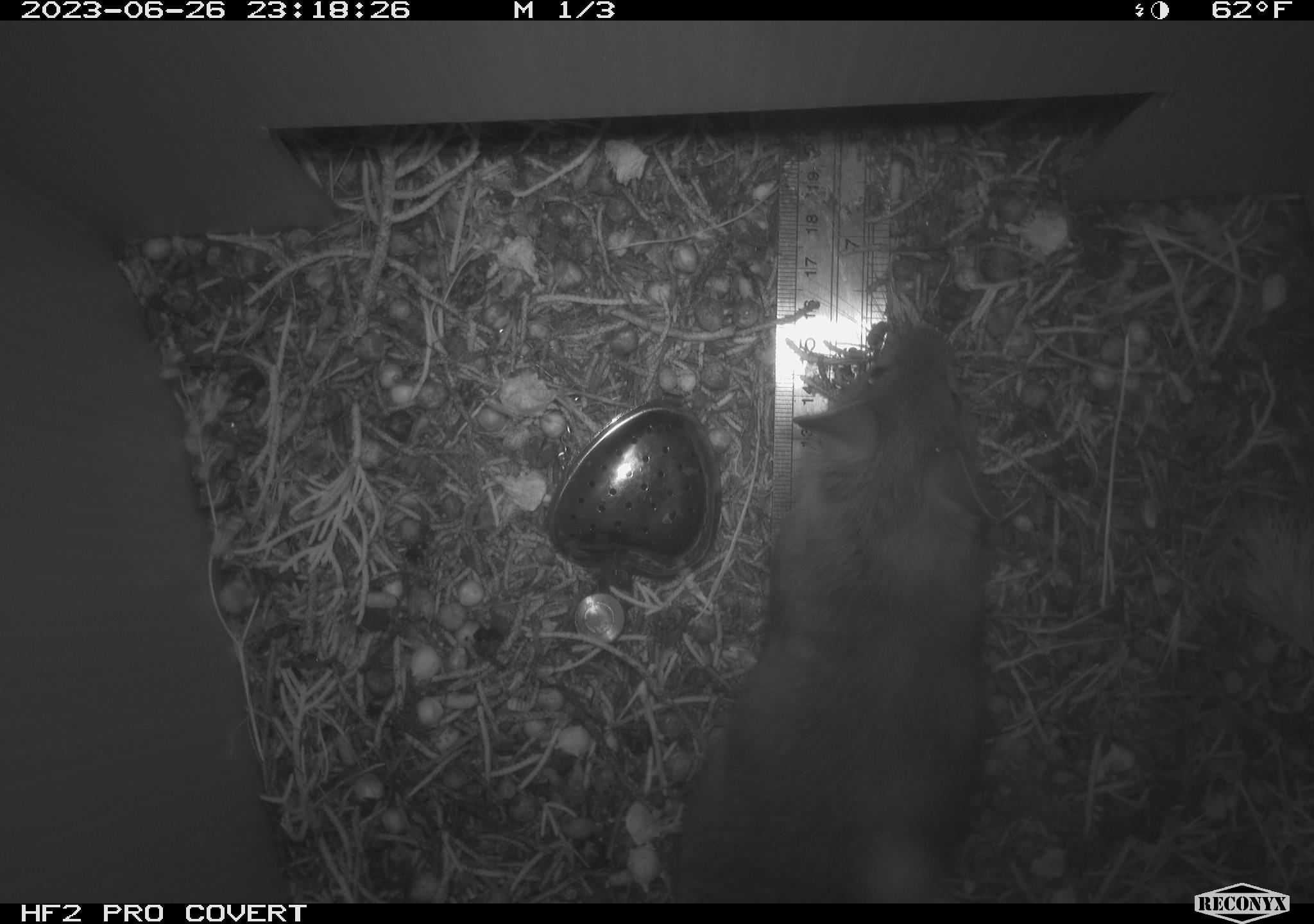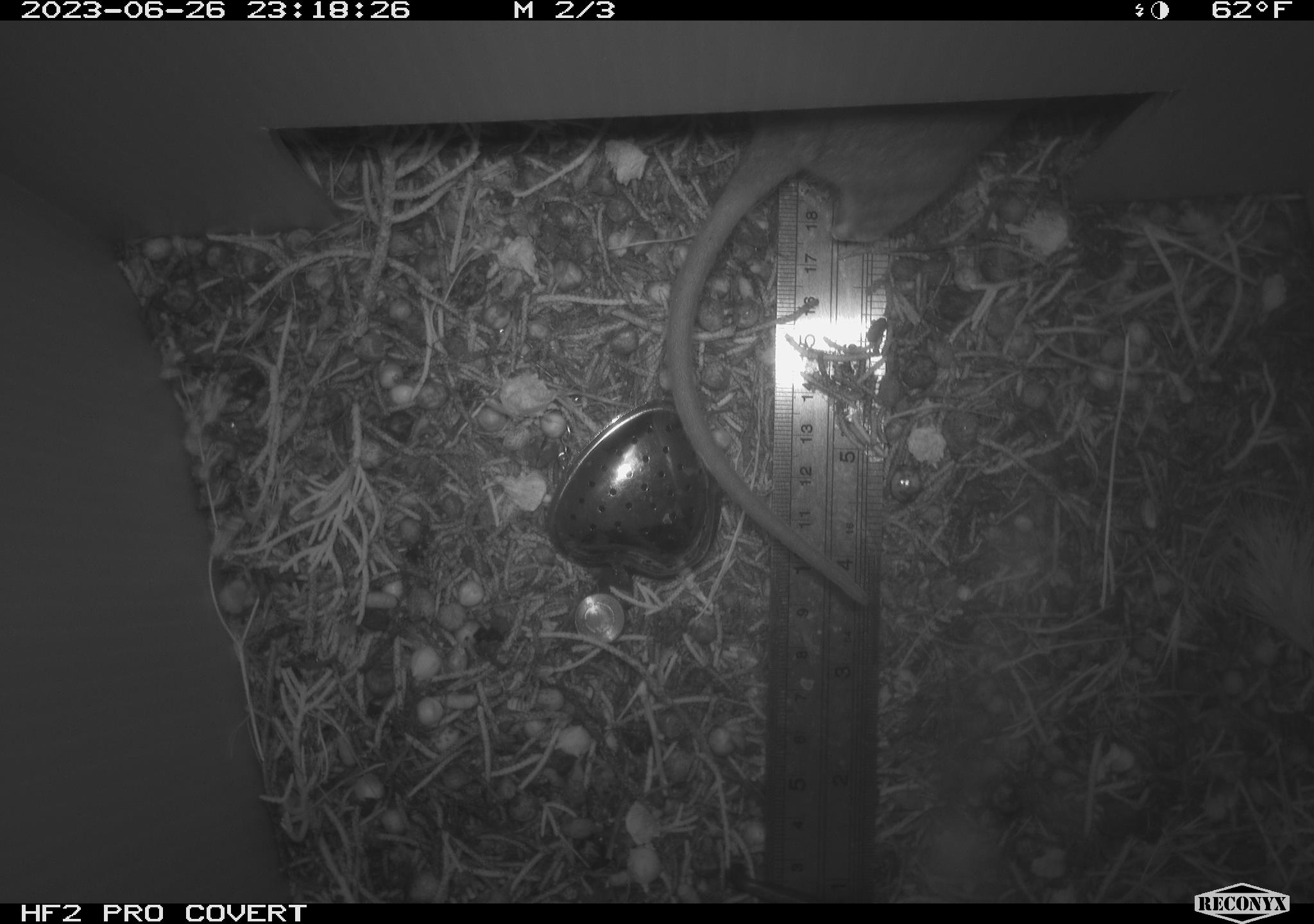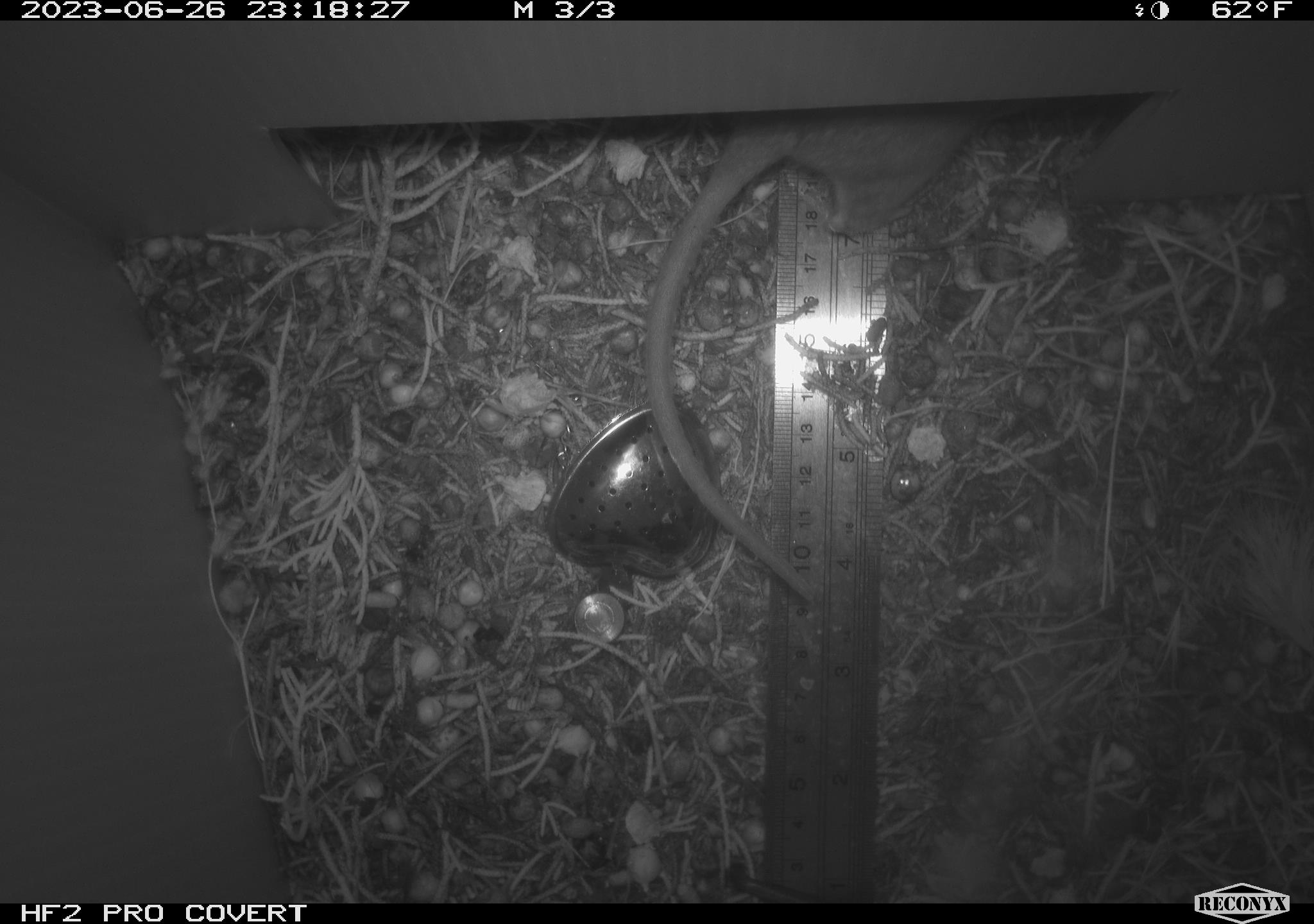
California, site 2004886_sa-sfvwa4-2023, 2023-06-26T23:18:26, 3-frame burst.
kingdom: Animalia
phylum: Chordata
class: Mammalia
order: Rodentia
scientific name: Rodentia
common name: rodent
Rodent (Rodentia).